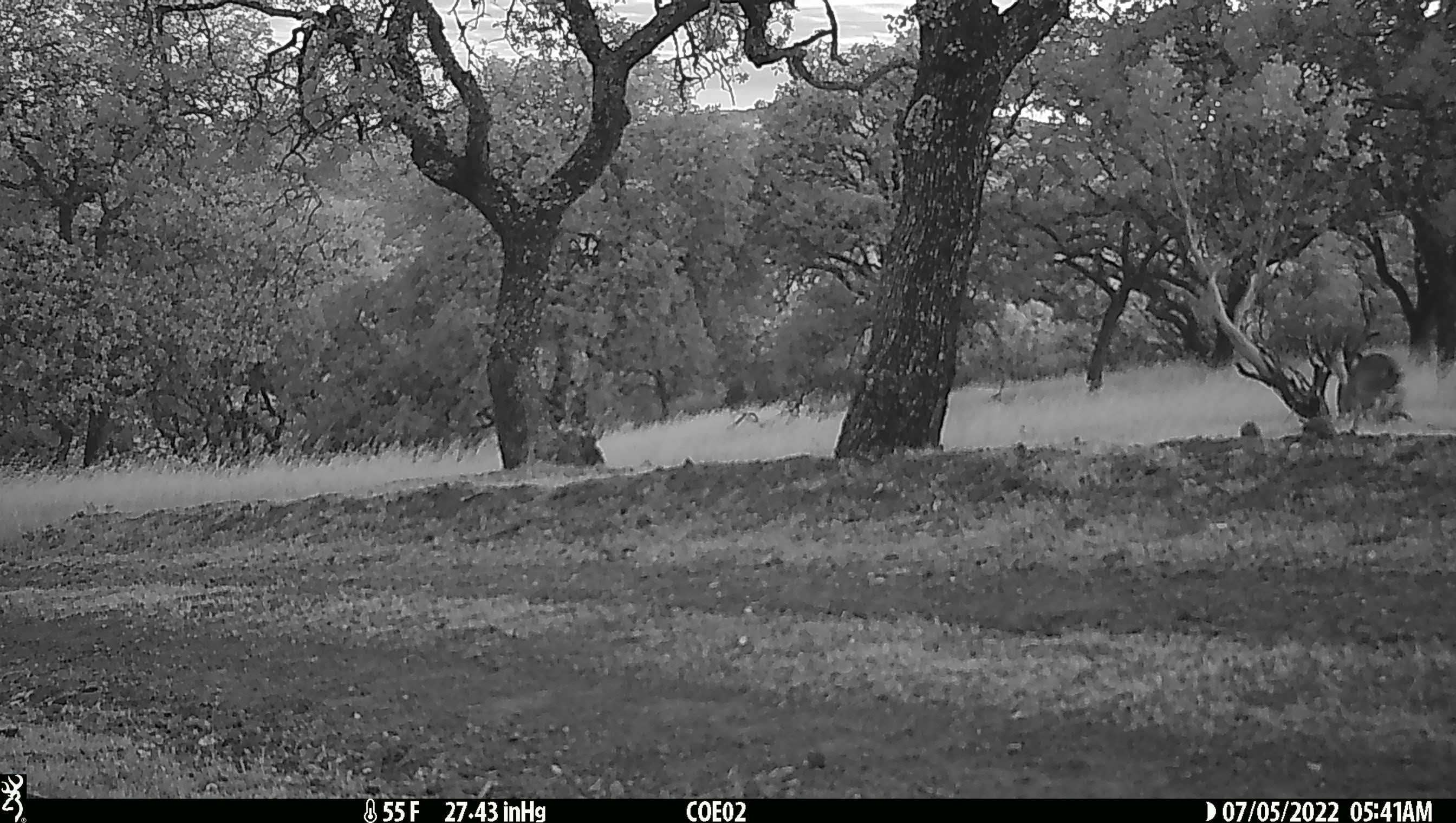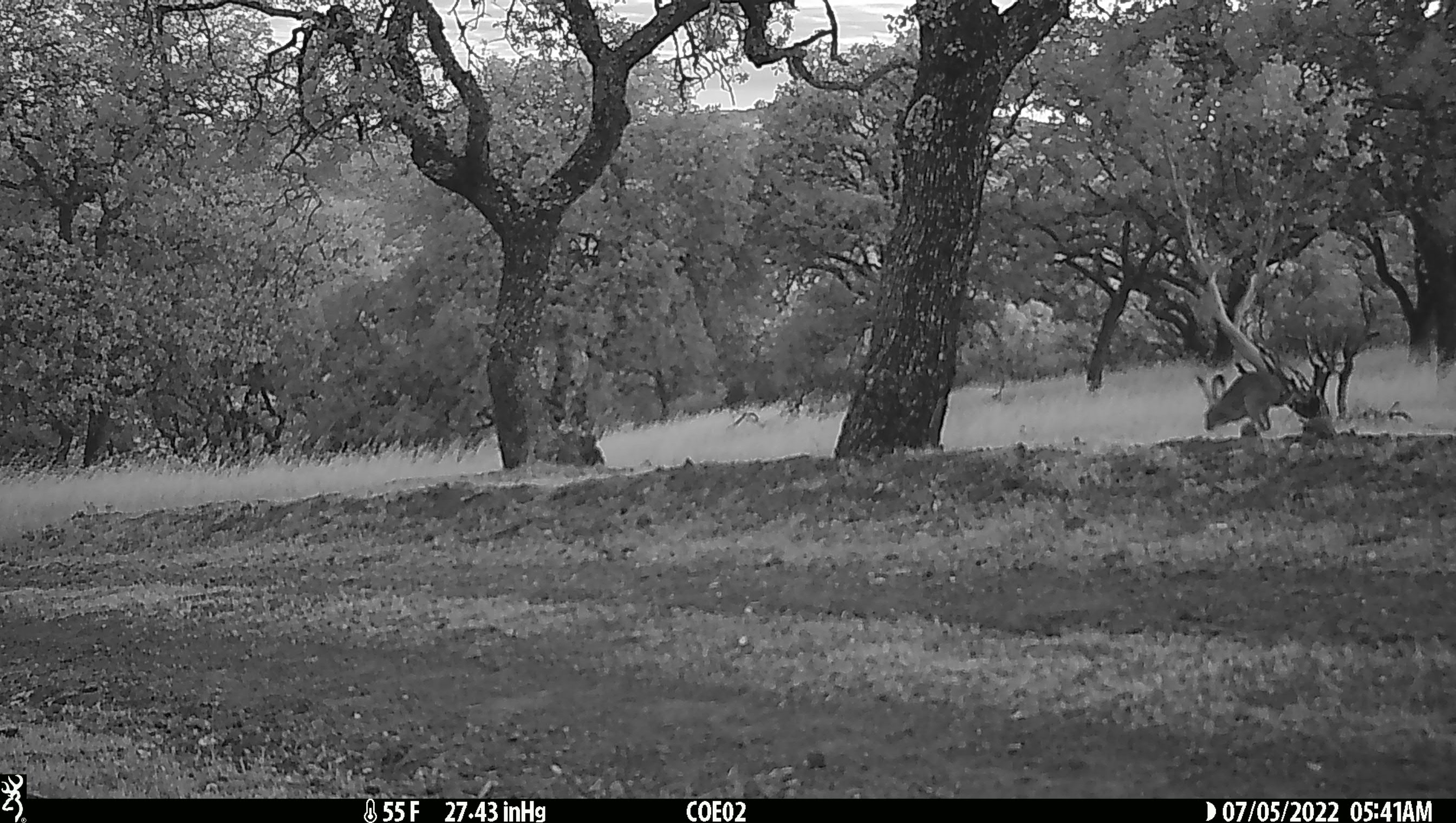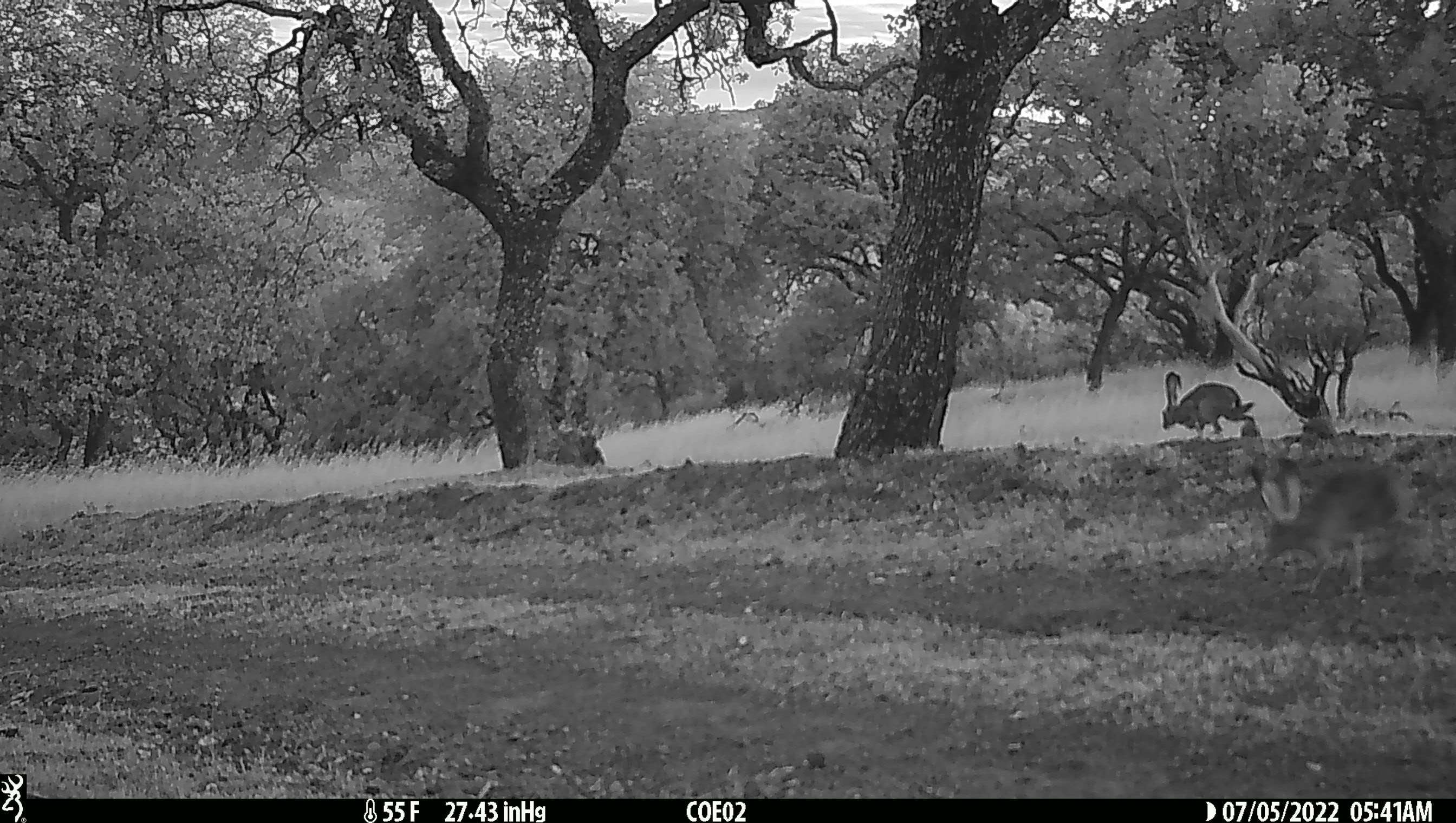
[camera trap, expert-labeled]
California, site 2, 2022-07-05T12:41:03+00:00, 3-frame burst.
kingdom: Animalia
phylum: Chordata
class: Mammalia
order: Lagomorpha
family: Leporidae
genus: Lepus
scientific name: Lepus californicus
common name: black-tailed jackrabbit